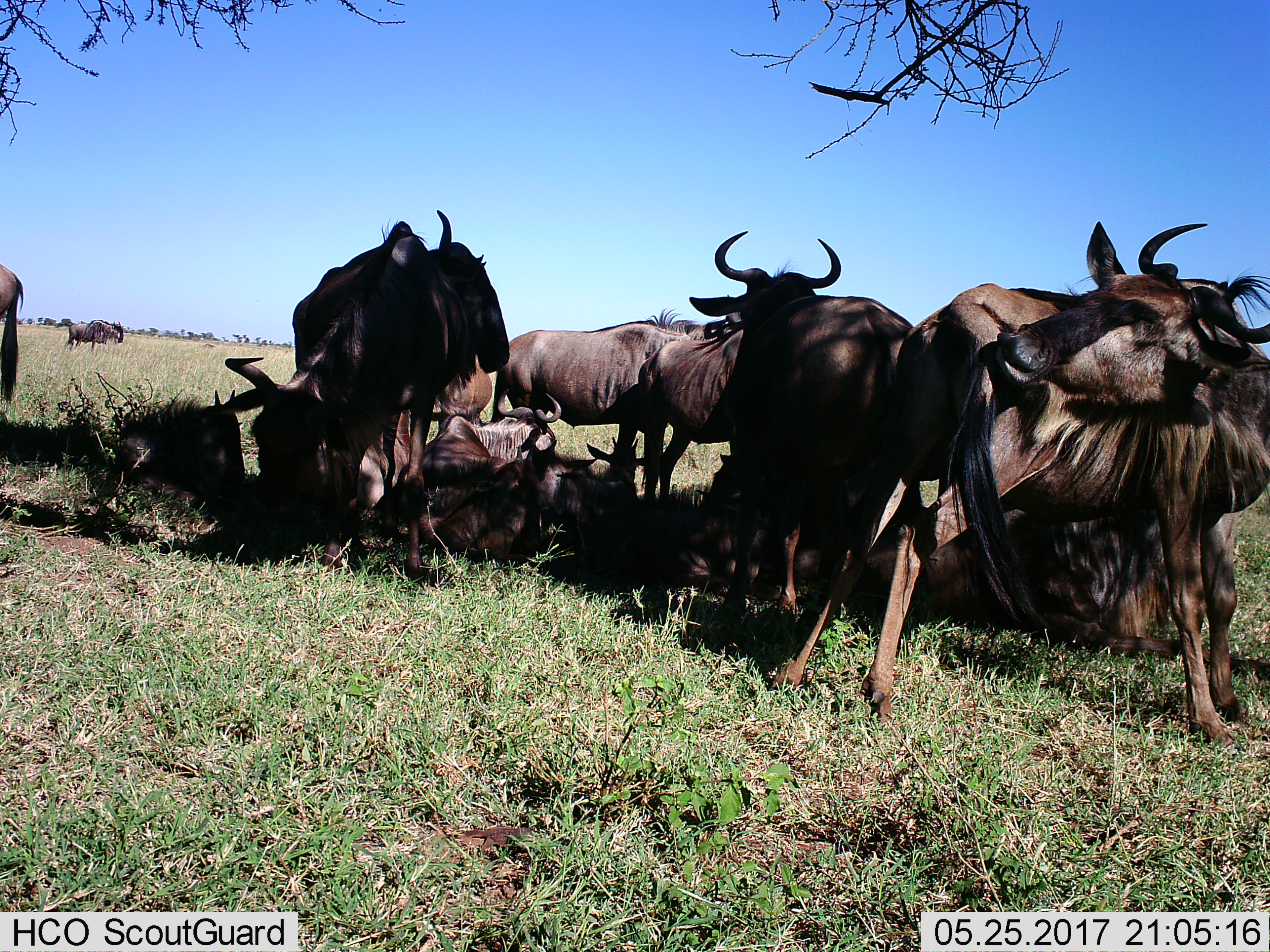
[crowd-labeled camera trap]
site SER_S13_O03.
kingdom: Animalia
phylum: Chordata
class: Mammalia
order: Artiodactyla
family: Bovidae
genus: Connochaetes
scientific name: Connochaetes taurinus taurinus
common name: blue wildebeest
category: wildebeestblue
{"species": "wildebeestblue (blue wildebeest) (Connochaetes taurinus taurinus)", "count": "11-50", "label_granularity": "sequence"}